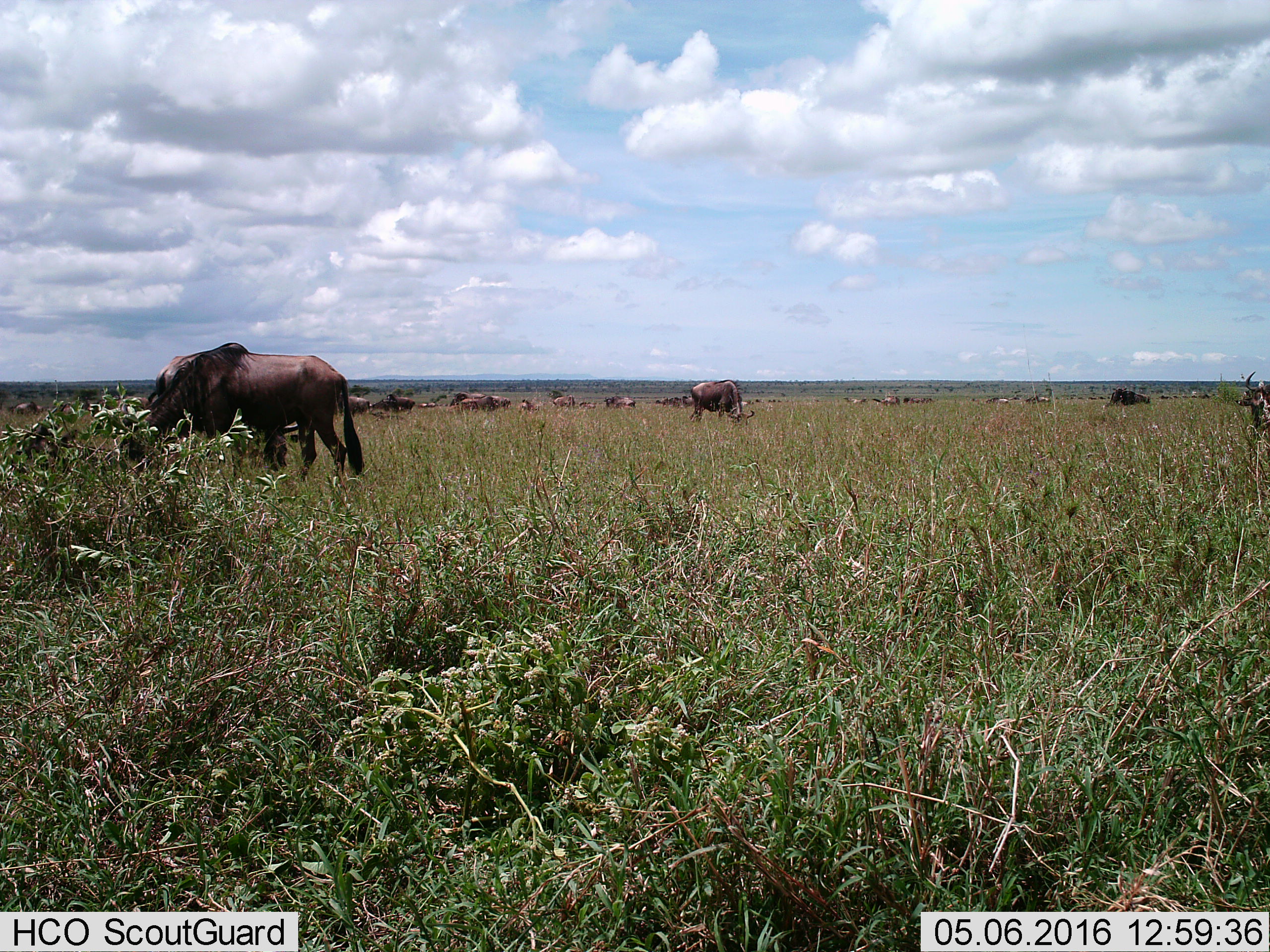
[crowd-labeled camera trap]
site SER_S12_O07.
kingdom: Animalia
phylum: Chordata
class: Mammalia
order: Artiodactyla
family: Bovidae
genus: Connochaetes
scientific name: Connochaetes taurinus taurinus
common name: blue wildebeest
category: wildebeestblue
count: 11-50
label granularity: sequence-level